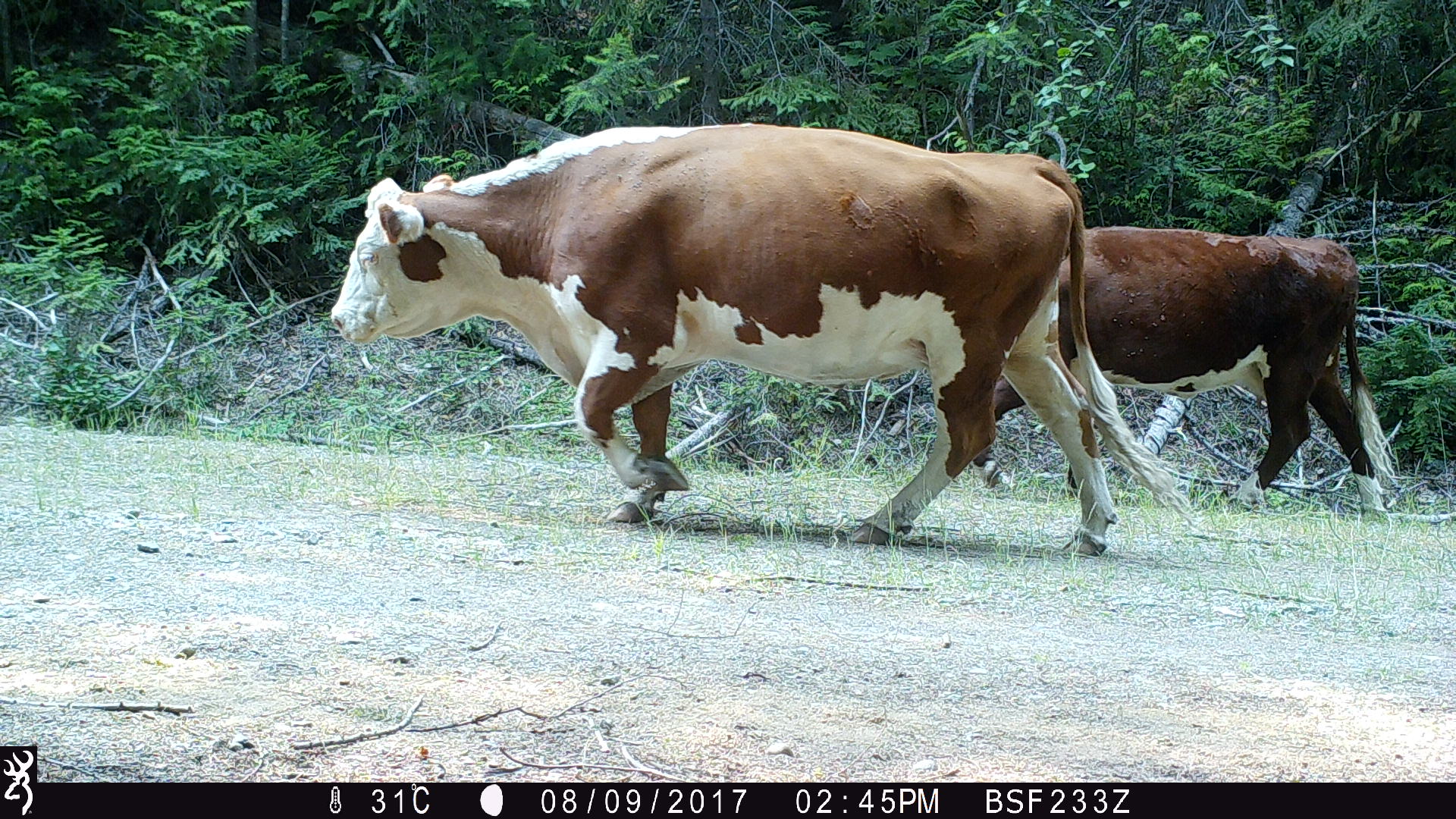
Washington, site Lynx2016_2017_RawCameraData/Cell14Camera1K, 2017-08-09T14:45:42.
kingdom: Animalia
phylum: Chordata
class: Mammalia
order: Artiodactyla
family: Bovidae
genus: Bos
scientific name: Bos taurus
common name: domestic cattle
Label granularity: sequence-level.